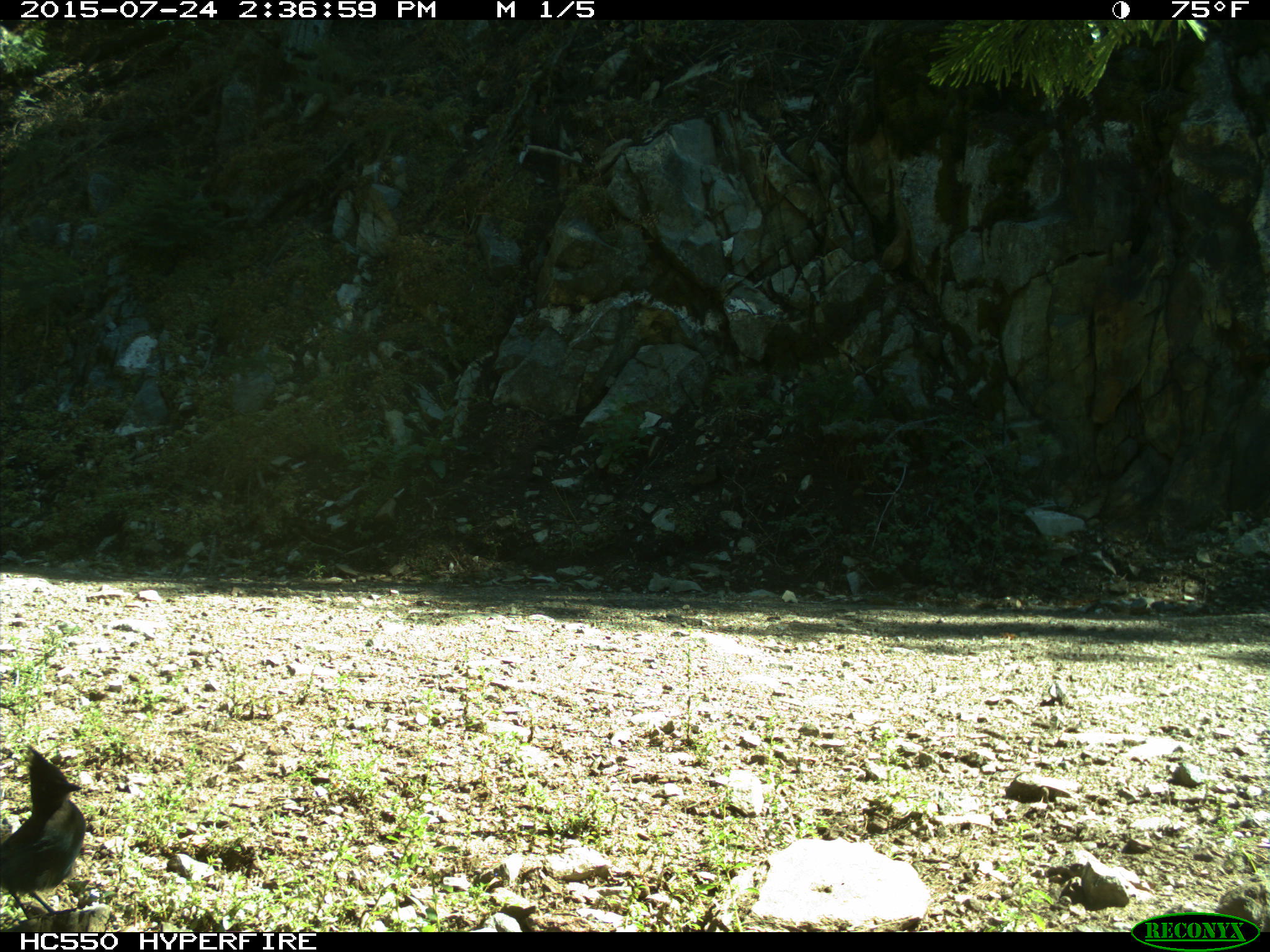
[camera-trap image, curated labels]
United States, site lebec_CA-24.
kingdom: Animalia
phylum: Chordata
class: Aves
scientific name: Aves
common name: birds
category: unidentified bird